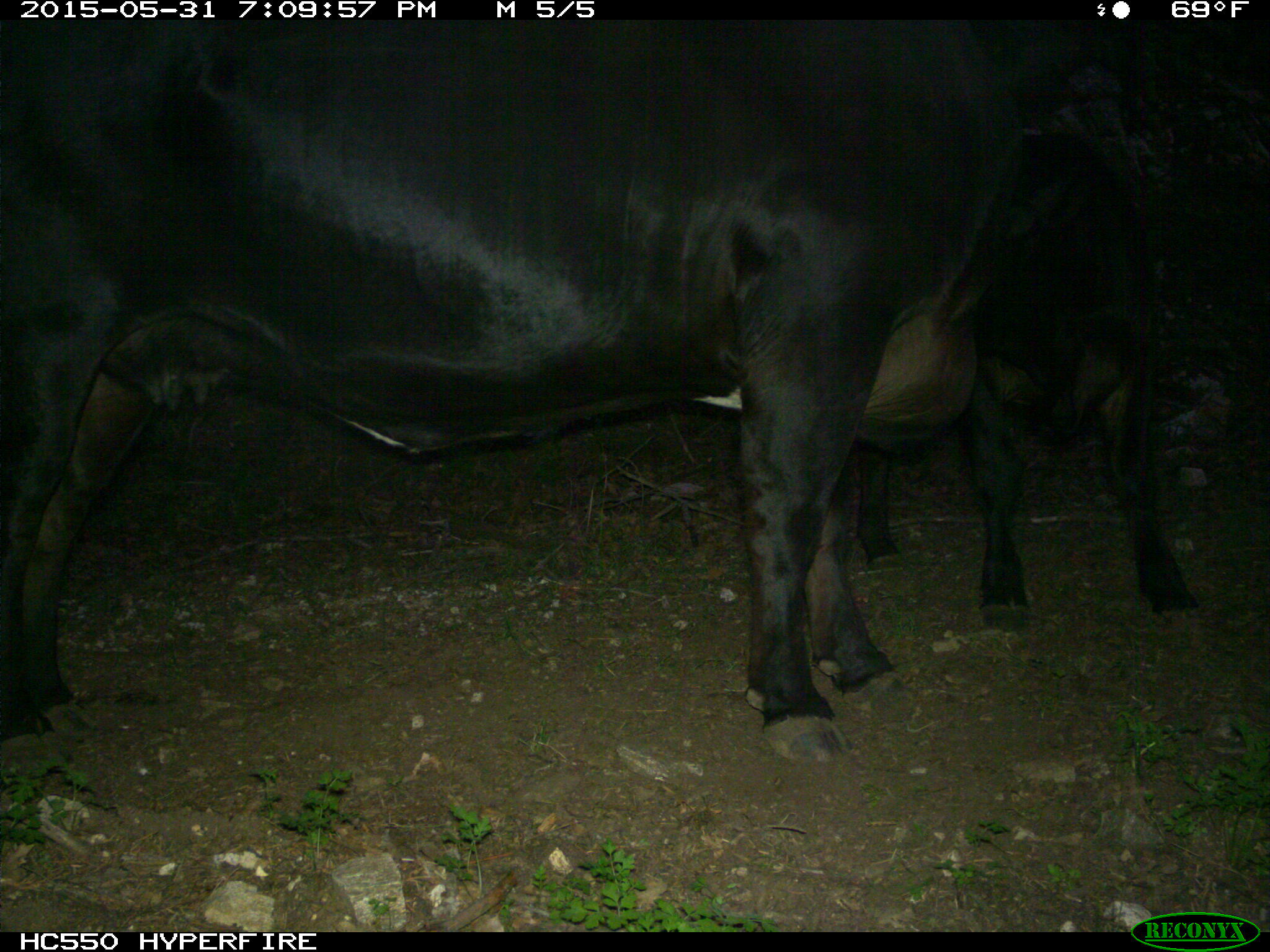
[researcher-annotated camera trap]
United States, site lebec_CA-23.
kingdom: Animalia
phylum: Chordata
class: Mammalia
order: Artiodactyla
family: Bovidae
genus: Bos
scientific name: Bos taurus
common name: domestic cow